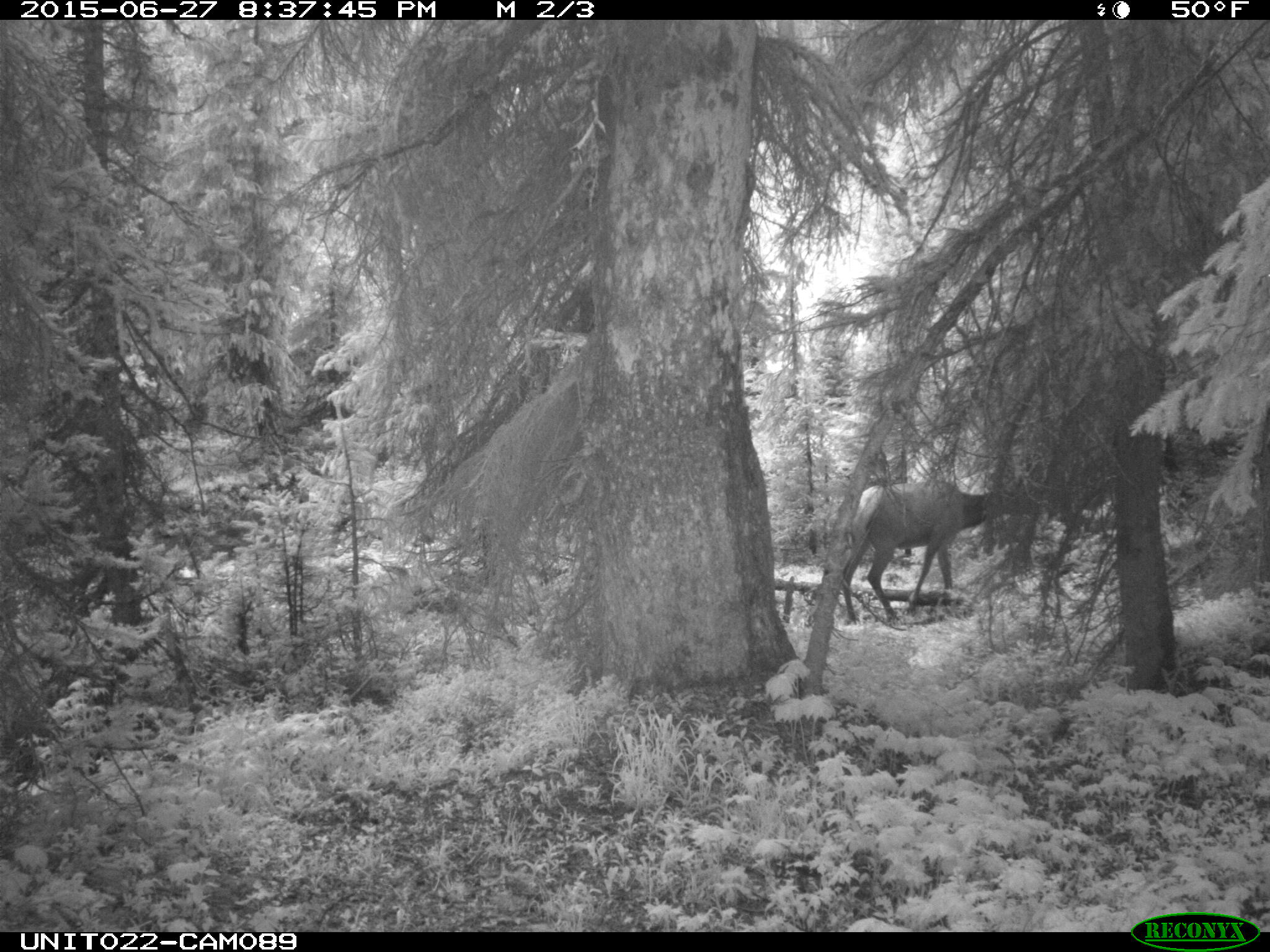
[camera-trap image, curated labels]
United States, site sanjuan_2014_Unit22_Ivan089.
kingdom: Animalia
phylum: Chordata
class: Mammalia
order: Artiodactyla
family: Cervidae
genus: Cervus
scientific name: Cervus elaphus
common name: red deer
Cervus elaphus (red deer).